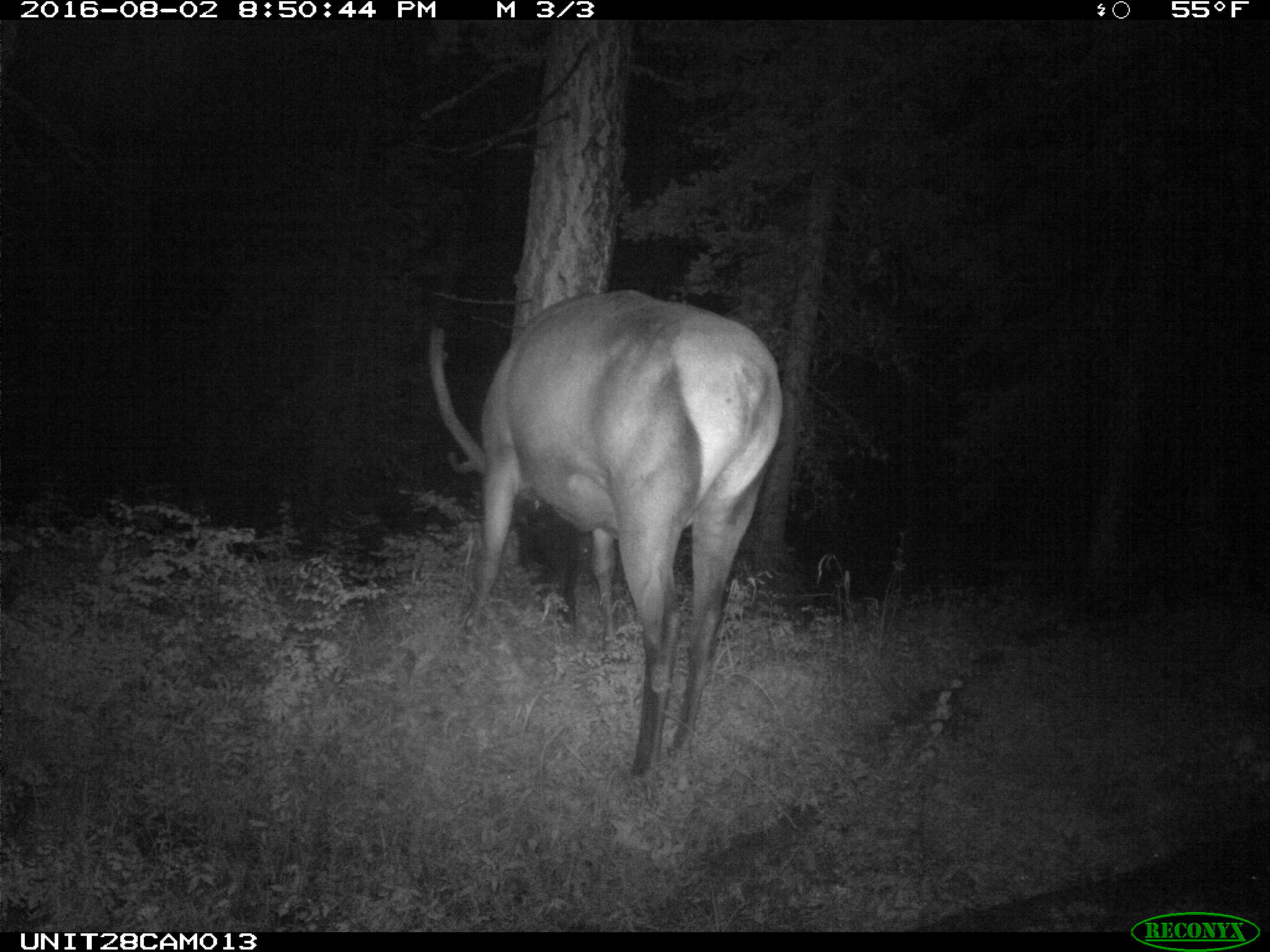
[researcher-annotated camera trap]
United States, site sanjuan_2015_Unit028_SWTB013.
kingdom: Animalia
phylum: Chordata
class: Mammalia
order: Artiodactyla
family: Cervidae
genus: Cervus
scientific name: Cervus elaphus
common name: red deer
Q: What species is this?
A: Cervus elaphus (red deer).